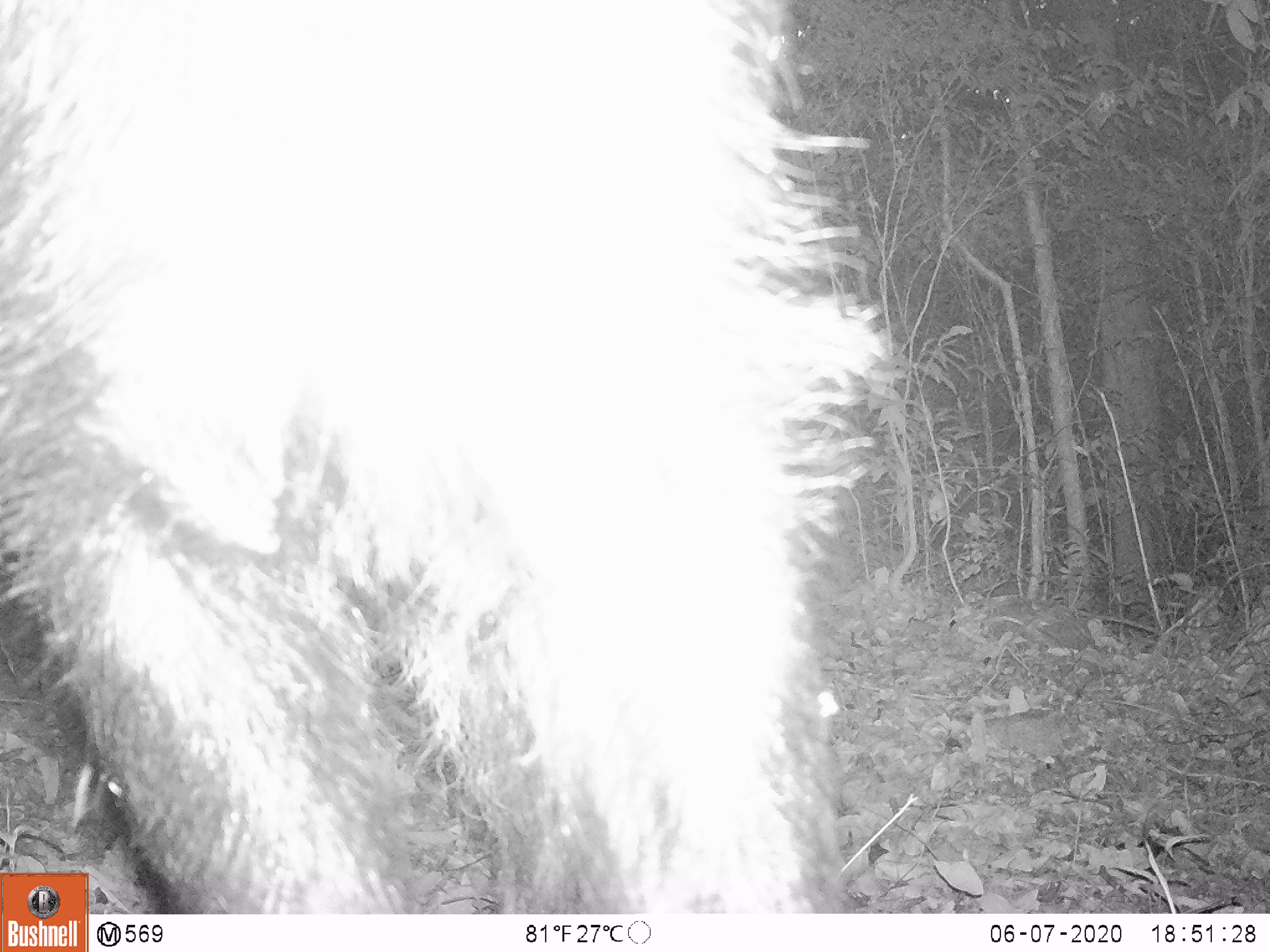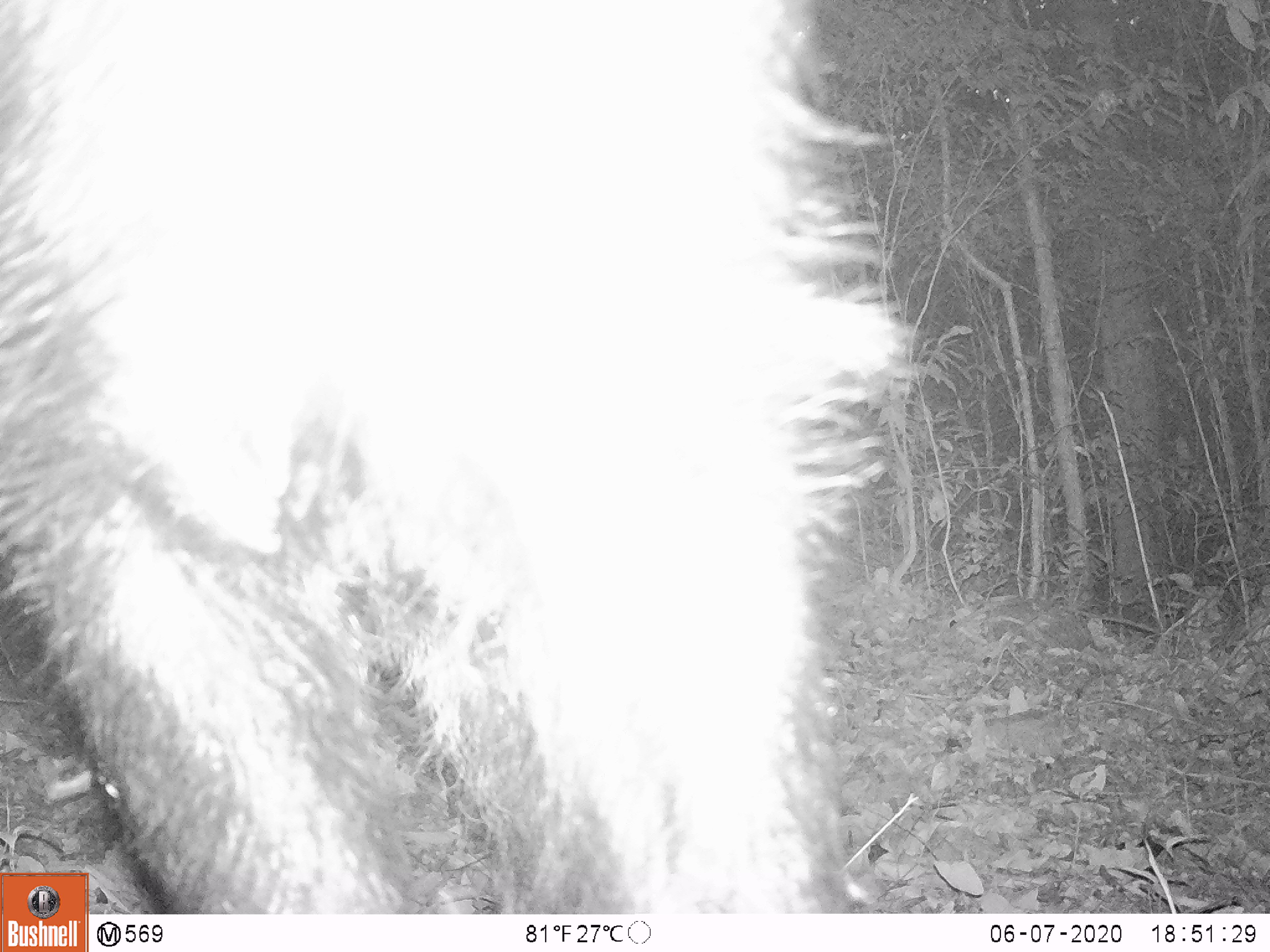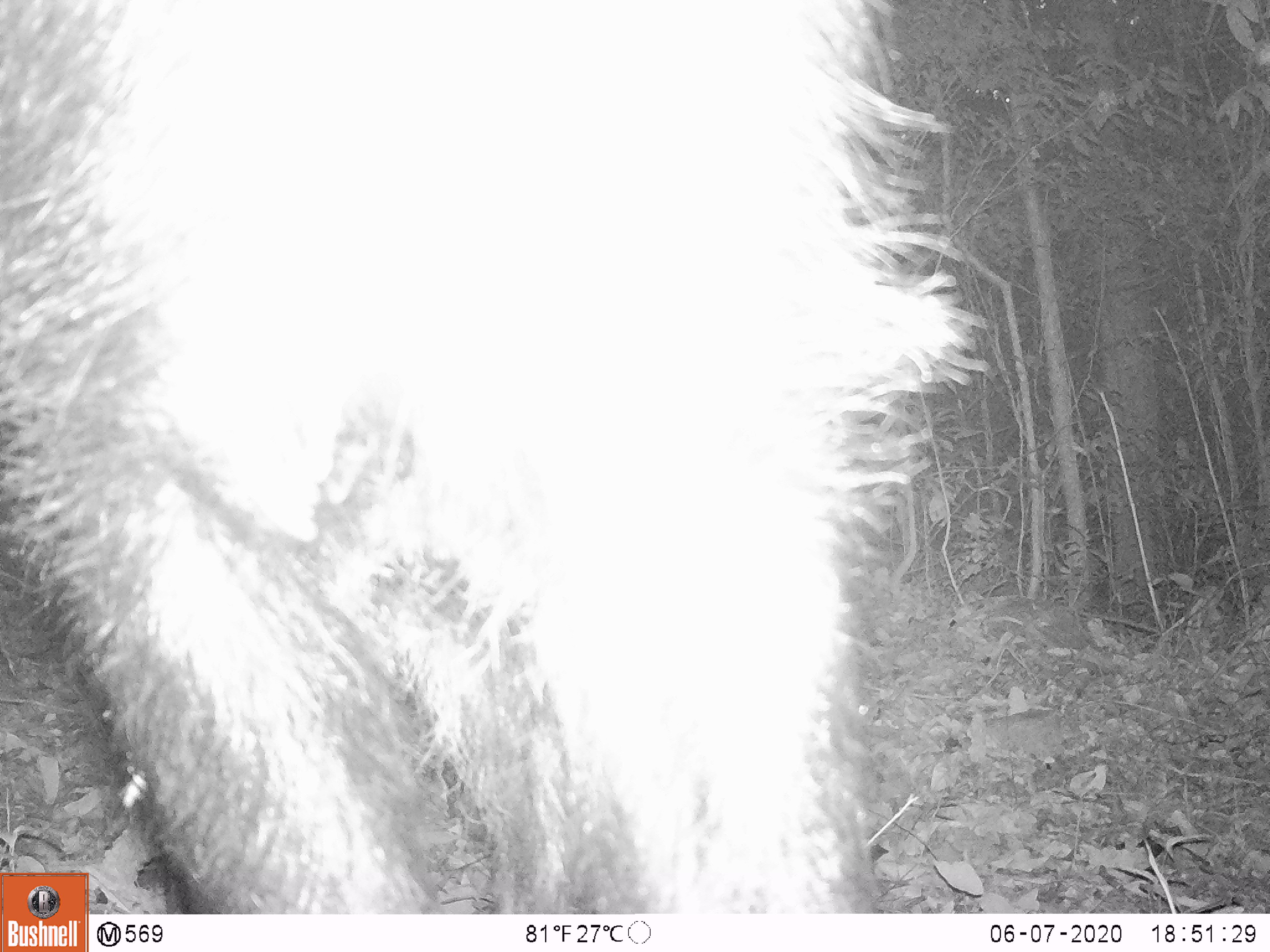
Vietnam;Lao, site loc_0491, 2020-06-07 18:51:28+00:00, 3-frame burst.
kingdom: Animalia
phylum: Chordata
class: Mammalia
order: Artiodactyla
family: Bovidae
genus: Capricornis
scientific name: Capricornis sumatraensis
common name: chinese serow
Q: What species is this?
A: Chinese serow (Capricornis sumatraensis).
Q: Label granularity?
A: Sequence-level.